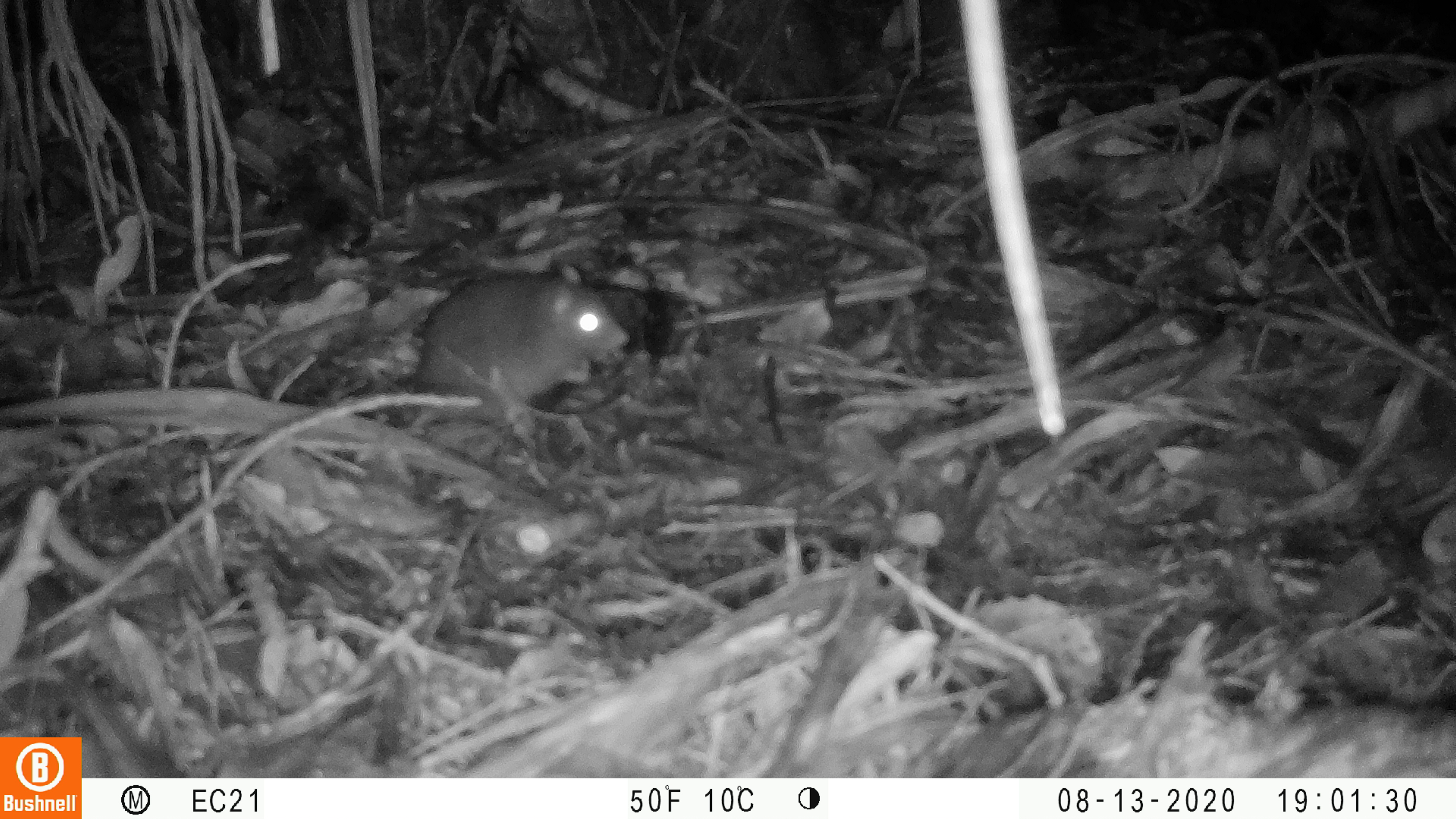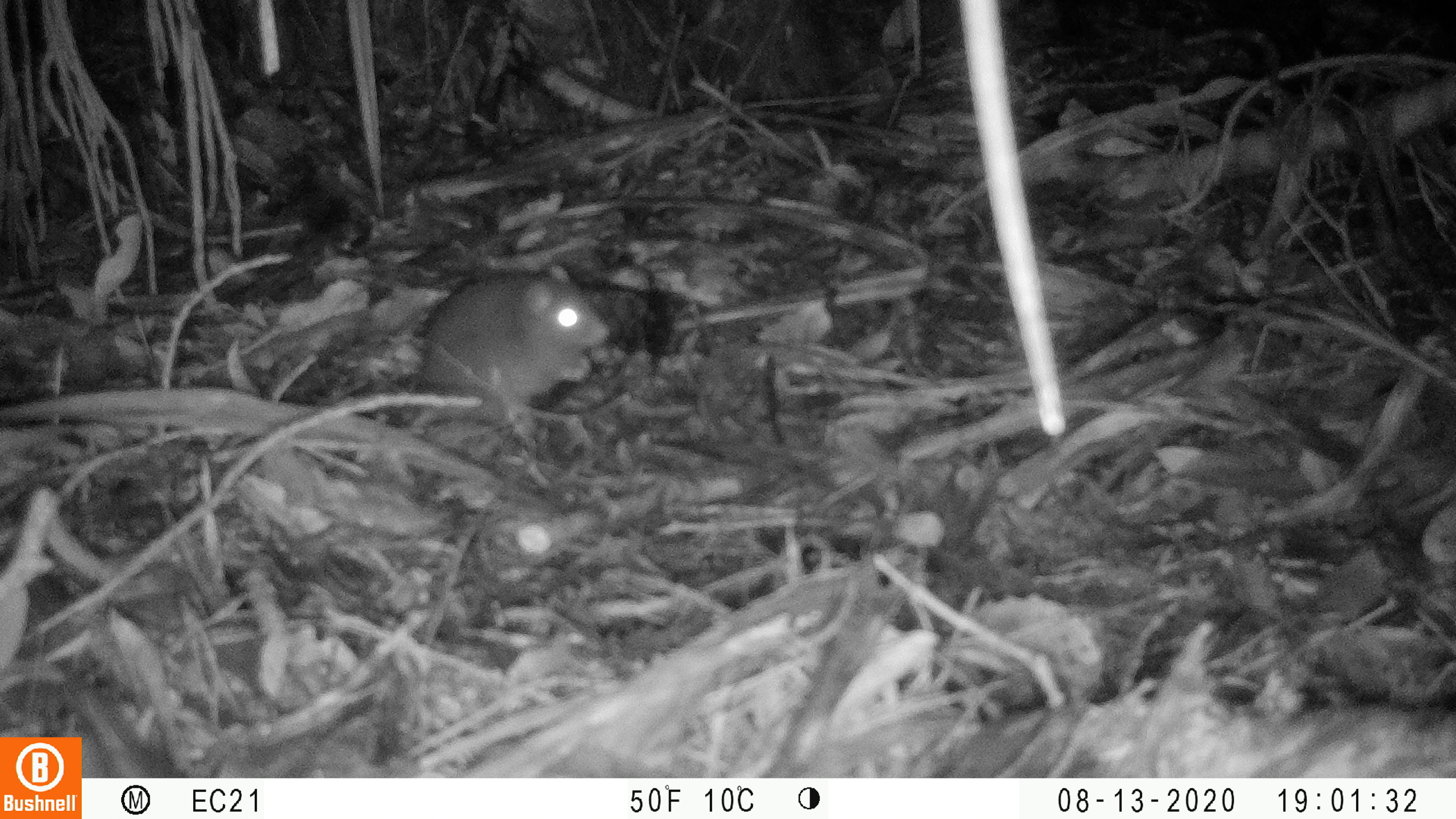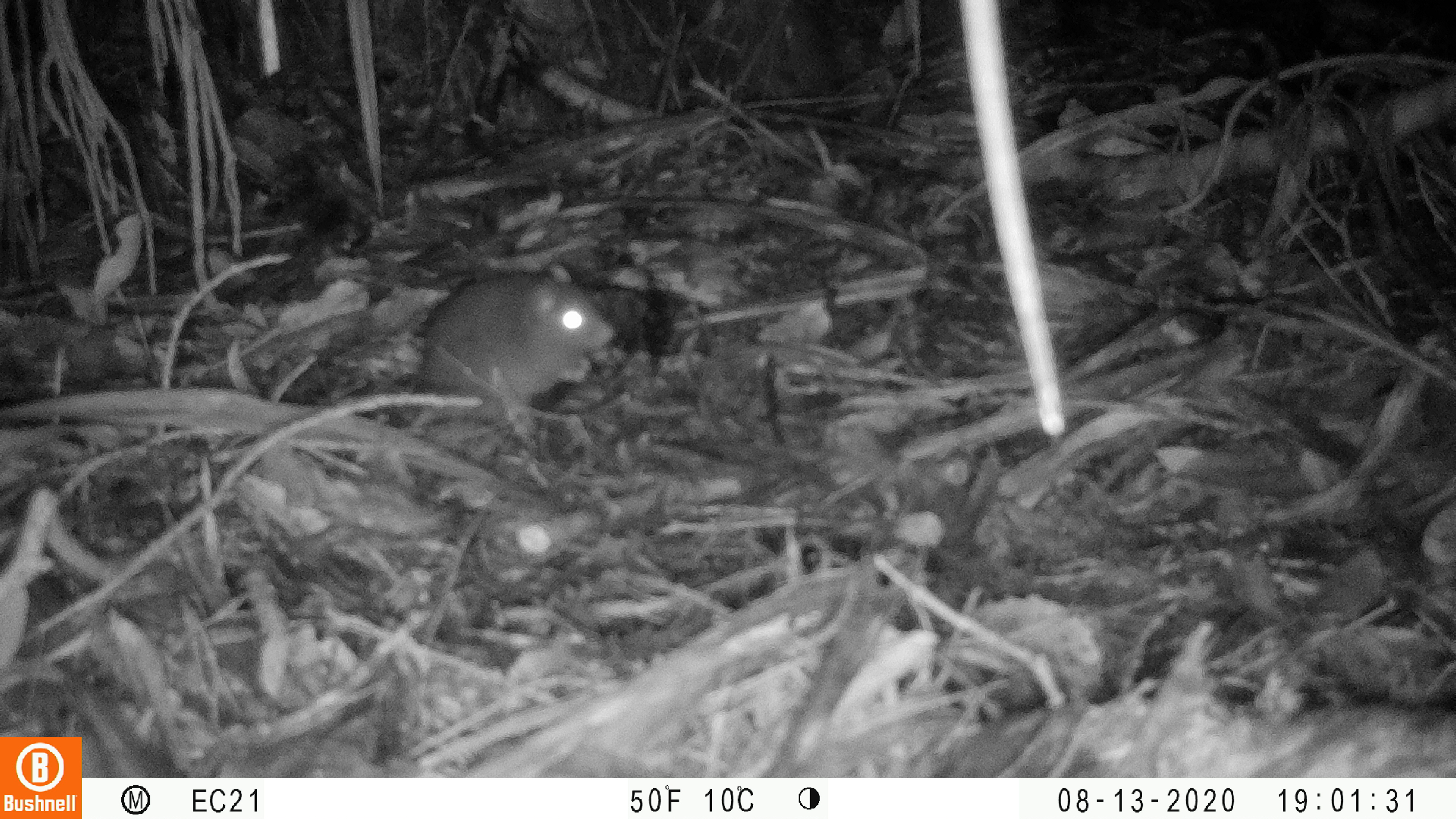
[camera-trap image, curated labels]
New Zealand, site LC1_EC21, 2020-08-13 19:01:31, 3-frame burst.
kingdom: Animalia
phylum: Chordata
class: Mammalia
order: Rodentia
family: Muridae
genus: Rattus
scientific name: Rattus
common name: rat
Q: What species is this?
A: Rat (Rattus).